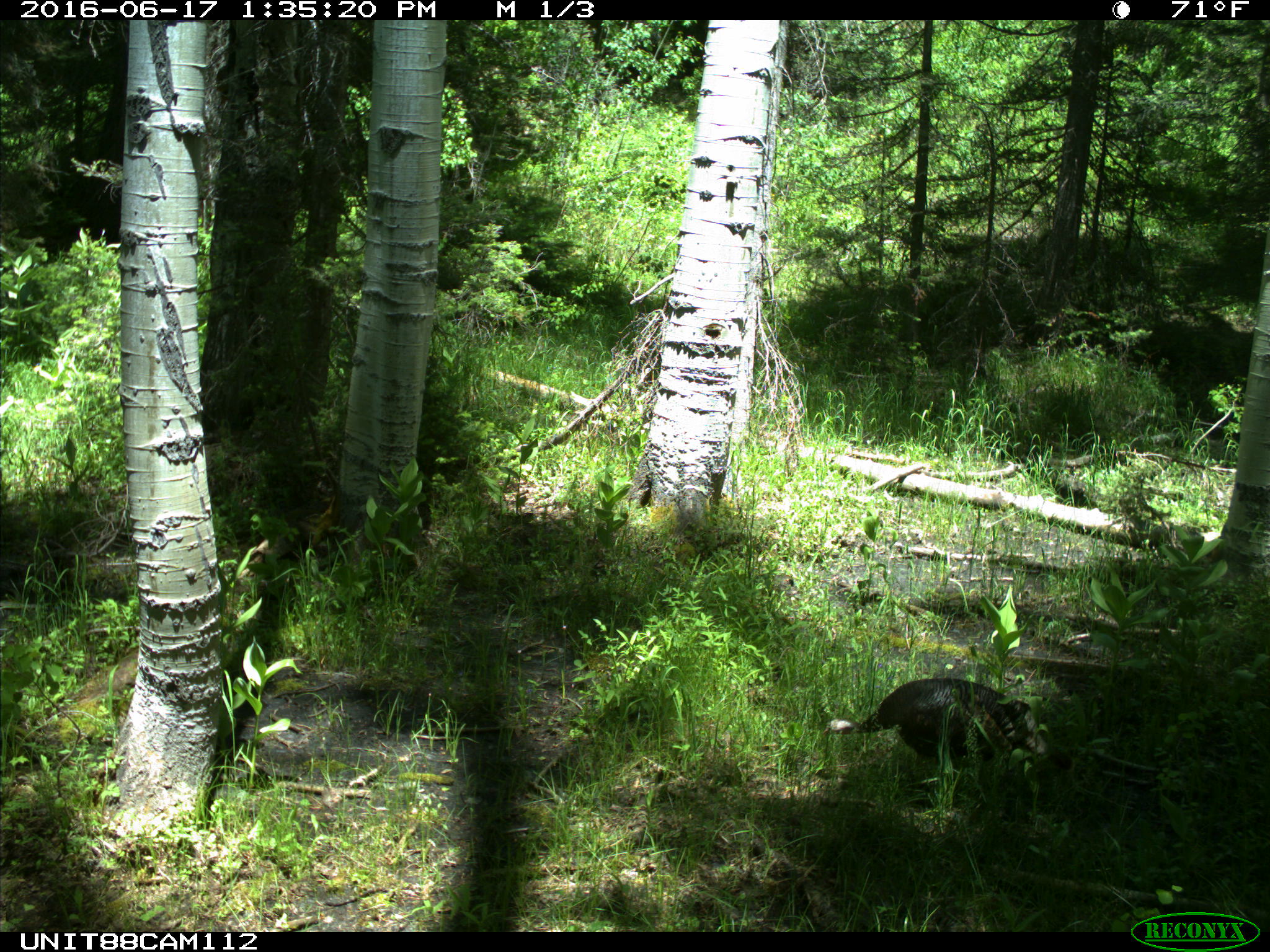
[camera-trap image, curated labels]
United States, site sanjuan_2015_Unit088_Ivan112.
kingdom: Animalia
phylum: Chordata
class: Aves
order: Galliformes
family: Phasianidae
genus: Meleagris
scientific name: Meleagris gallopavo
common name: wild turkey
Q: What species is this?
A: Meleagris gallopavo (wild turkey).